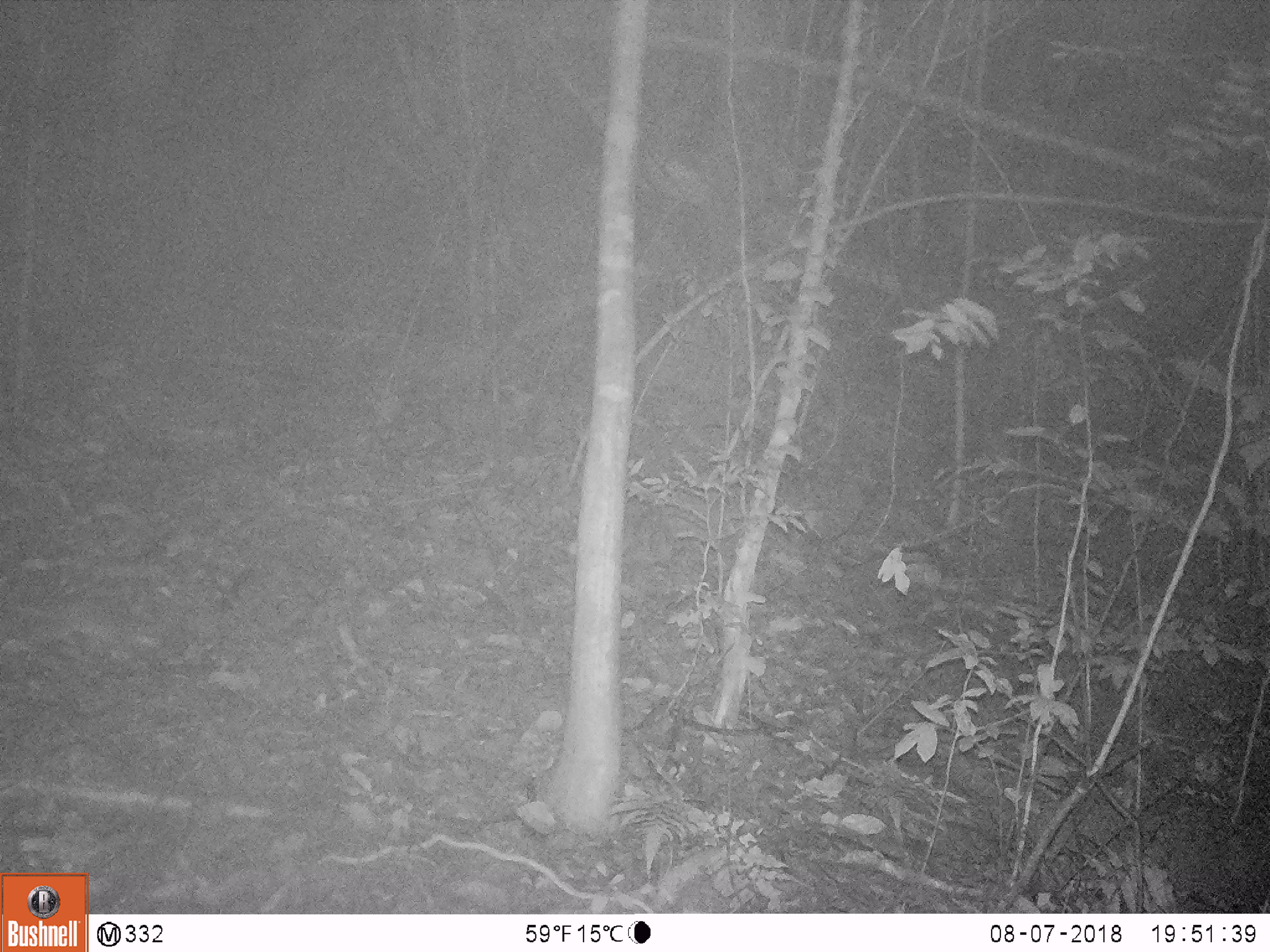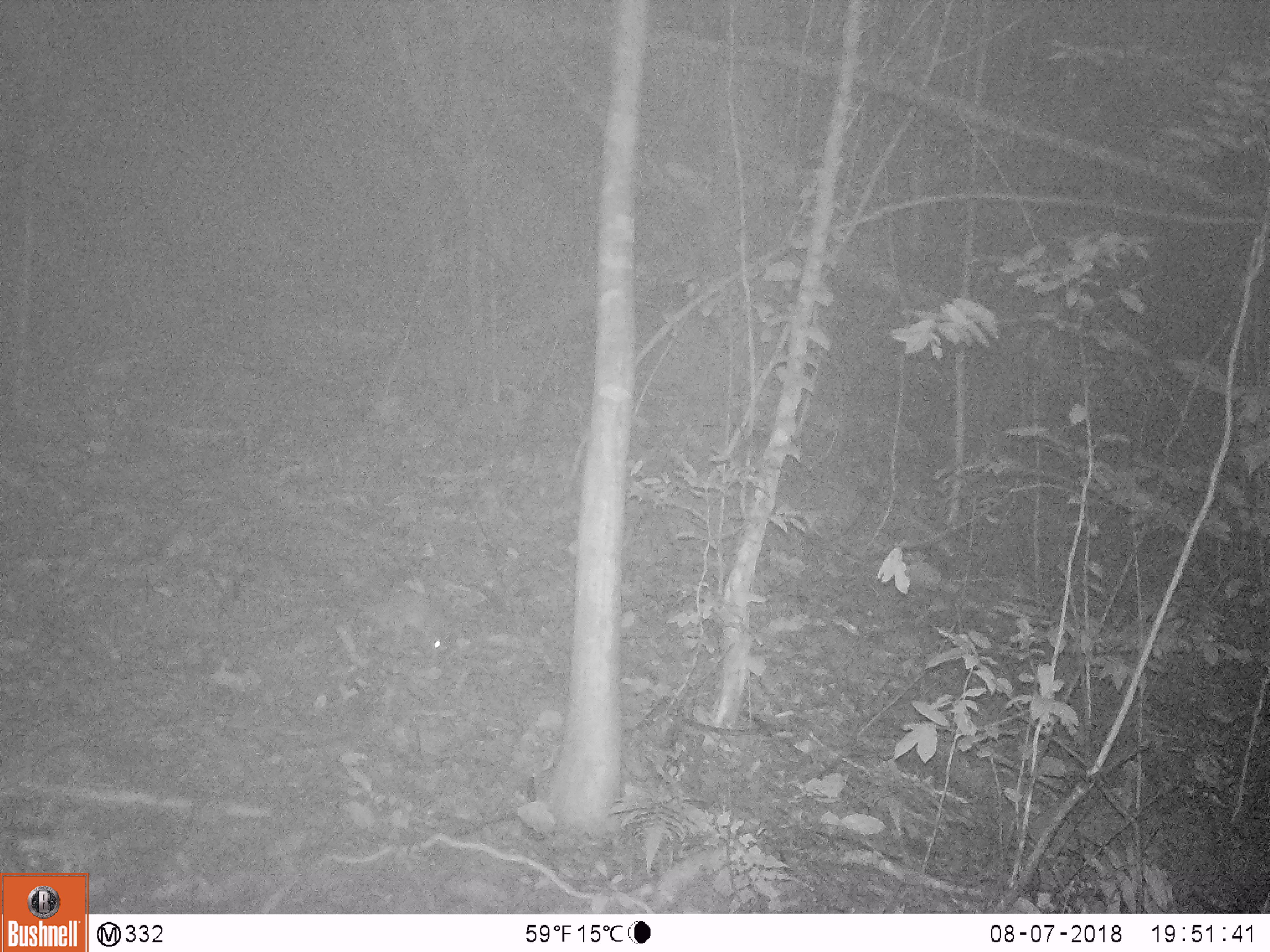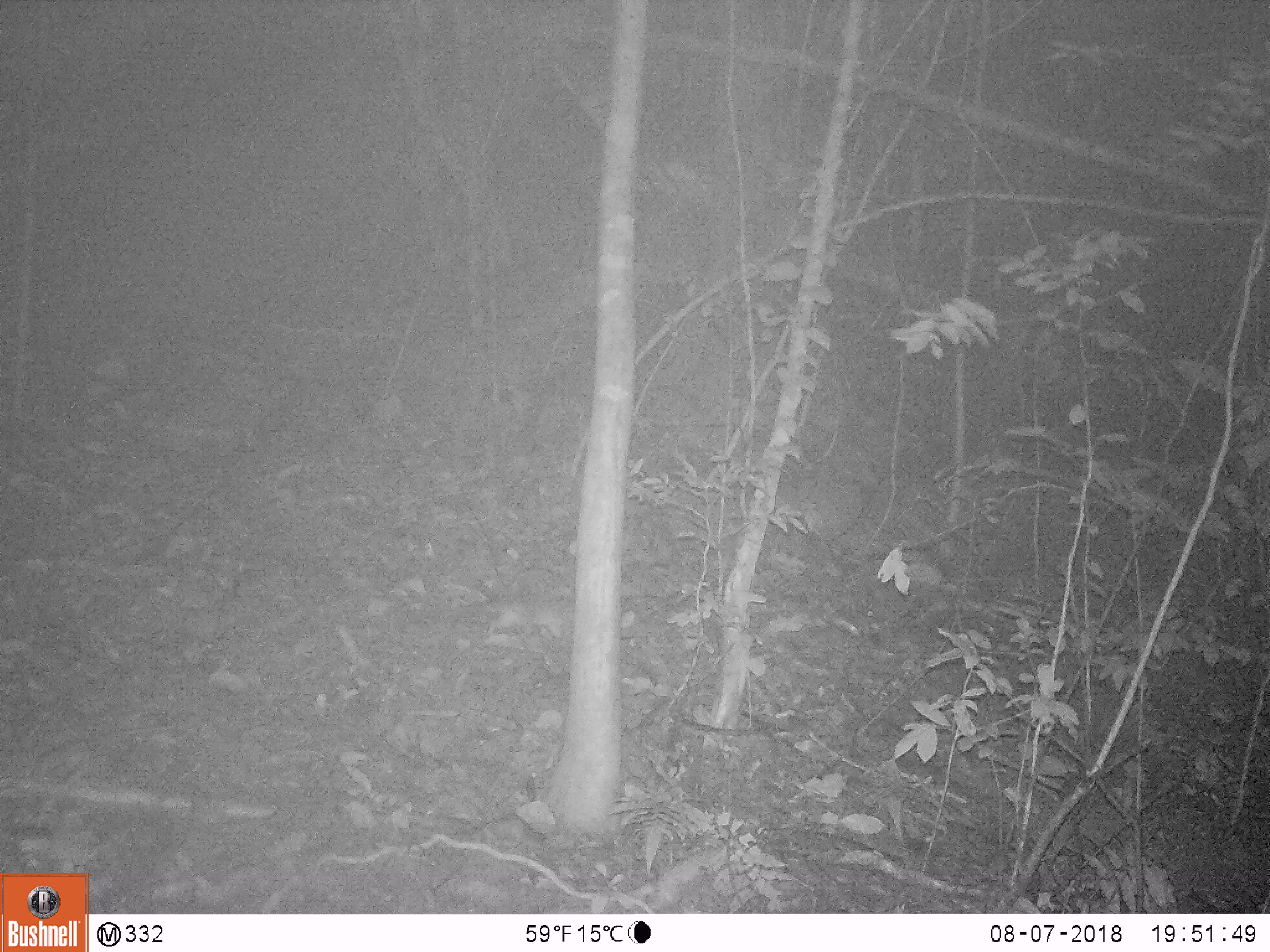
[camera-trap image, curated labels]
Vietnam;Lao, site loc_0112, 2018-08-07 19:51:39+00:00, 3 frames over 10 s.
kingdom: Animalia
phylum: Chordata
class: Mammalia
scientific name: Mammalia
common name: mammal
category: unidentified small mammal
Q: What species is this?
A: Unidentified small mammal (mammal) (Mammalia).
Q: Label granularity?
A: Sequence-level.